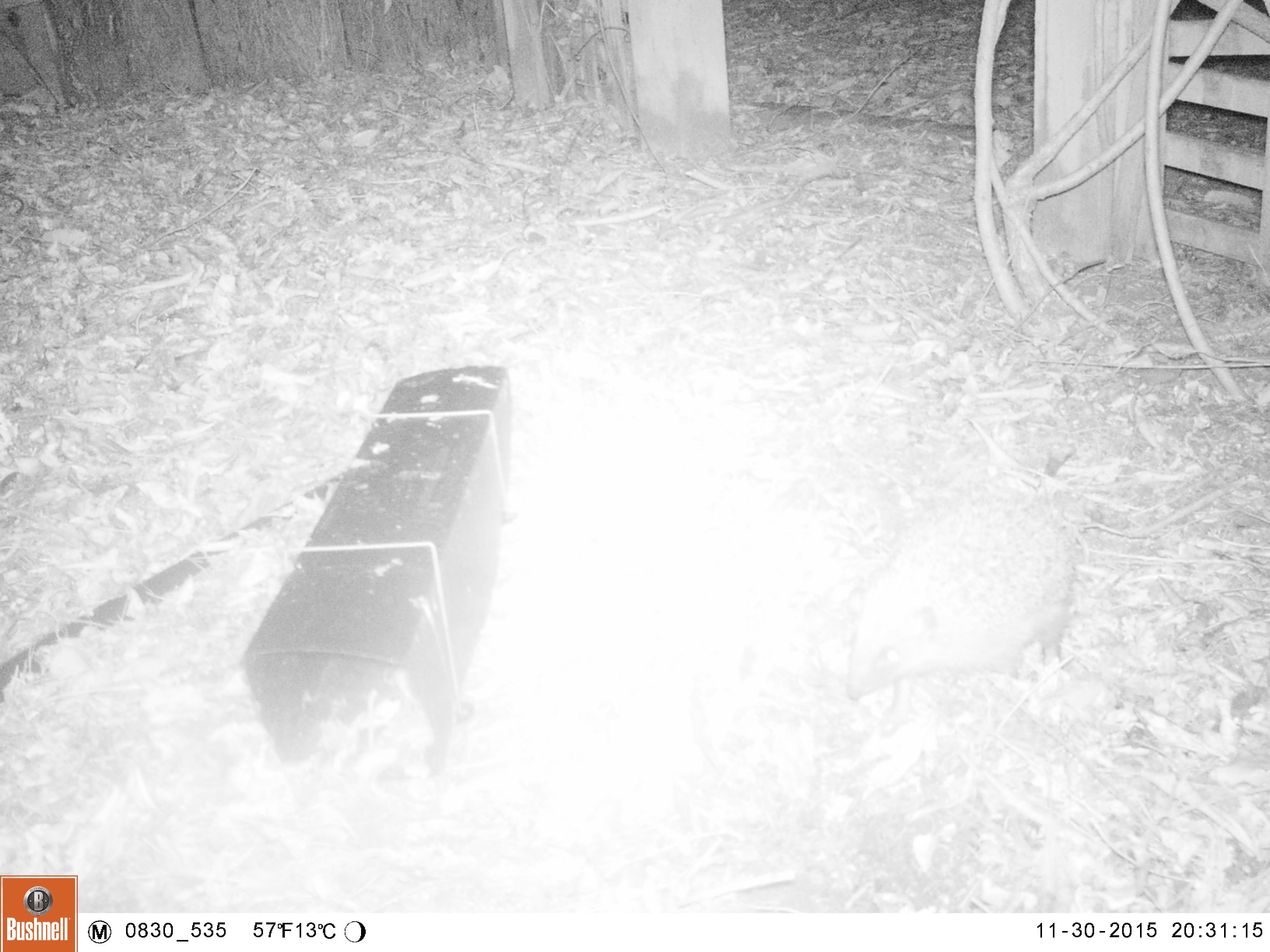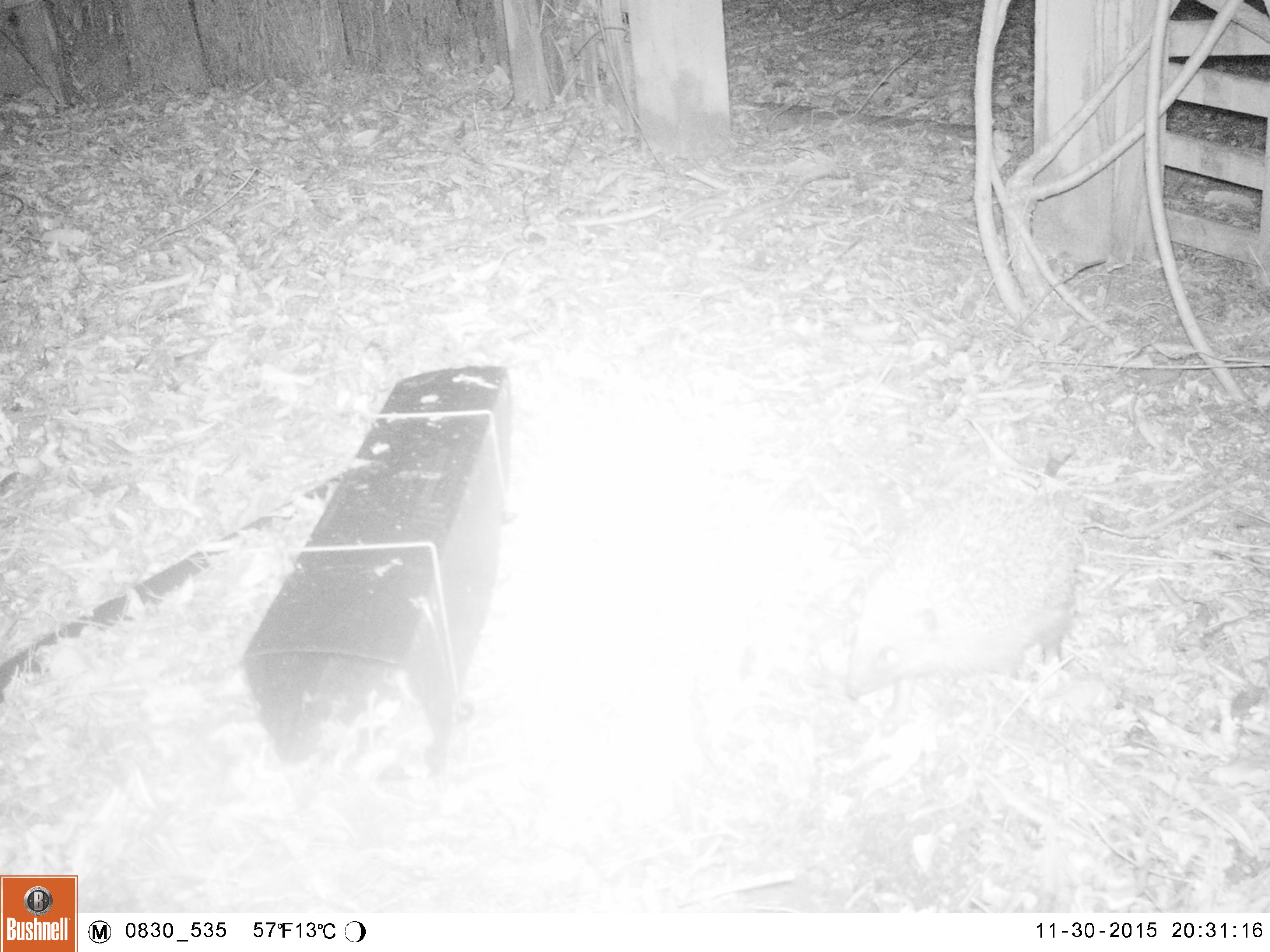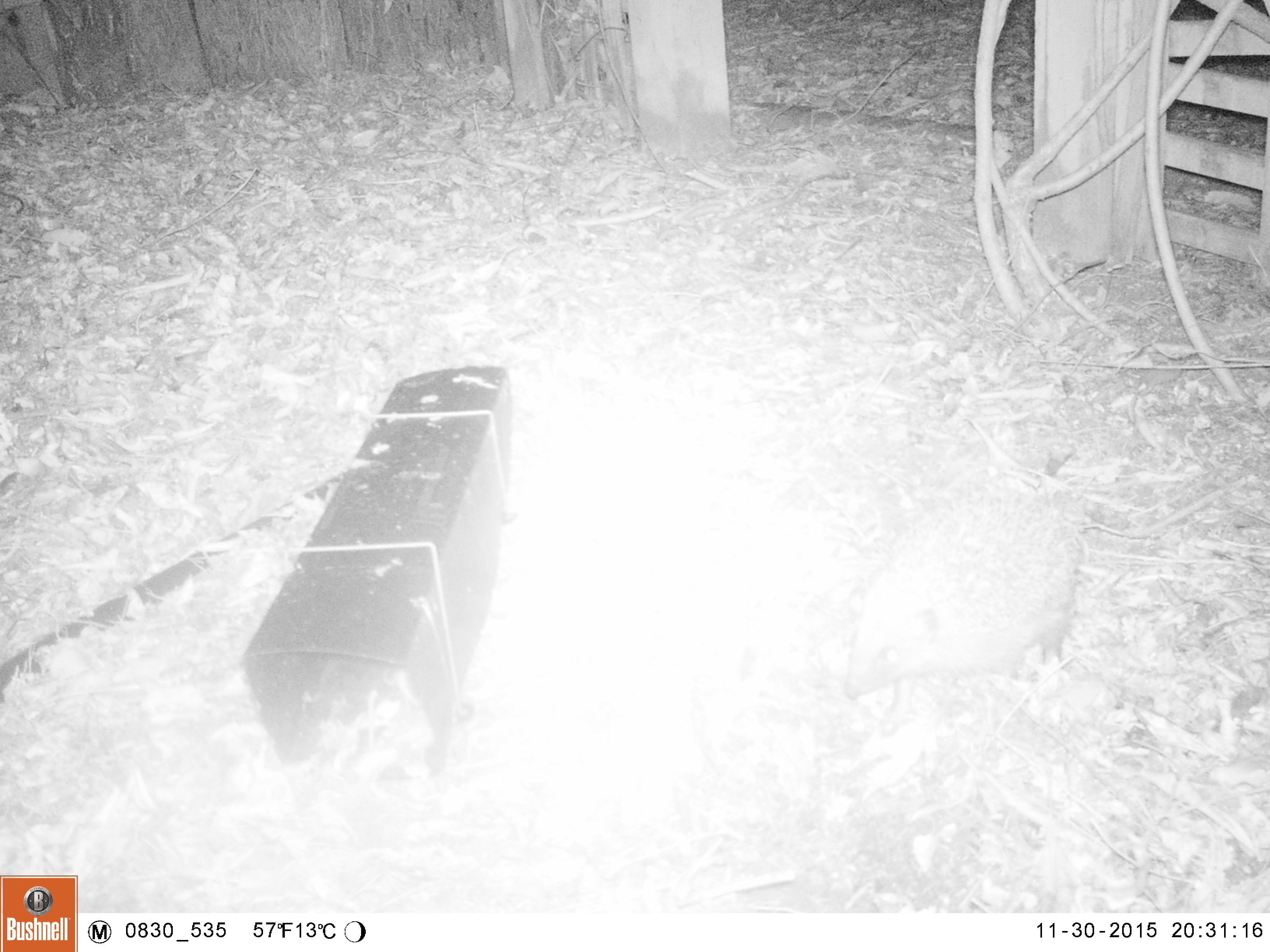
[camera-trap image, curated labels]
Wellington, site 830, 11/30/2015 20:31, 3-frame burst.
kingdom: Animalia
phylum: Chordata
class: Mammalia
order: Eulipotyphla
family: Erinaceidae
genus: Erinaceus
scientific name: Erinaceus europaeus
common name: hedgehog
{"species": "hedgehog (Erinaceus europaeus)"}